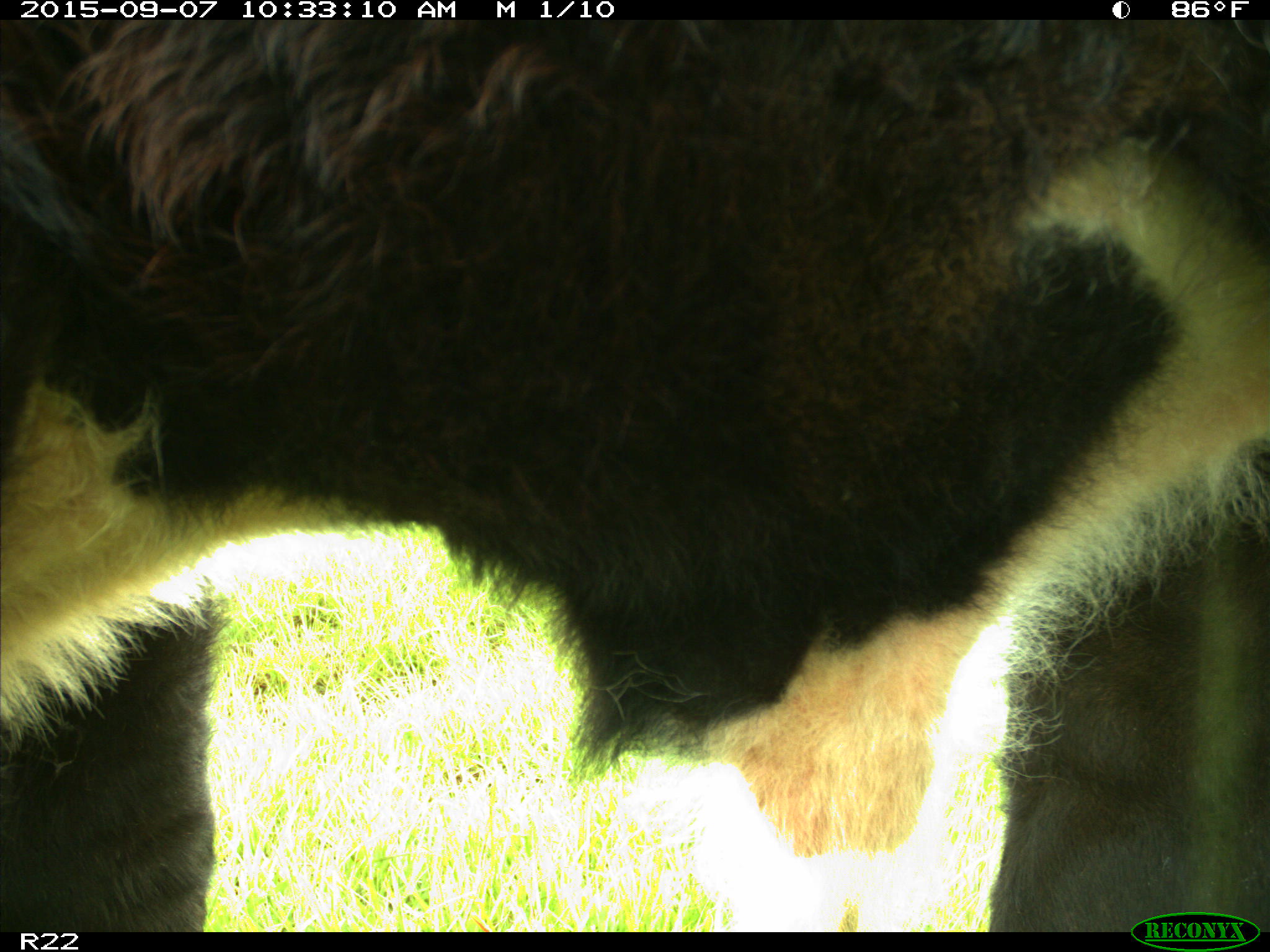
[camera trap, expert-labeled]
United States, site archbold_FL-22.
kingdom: Animalia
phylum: Chordata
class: Mammalia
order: Artiodactyla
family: Bovidae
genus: Bos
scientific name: Bos taurus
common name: domestic cow